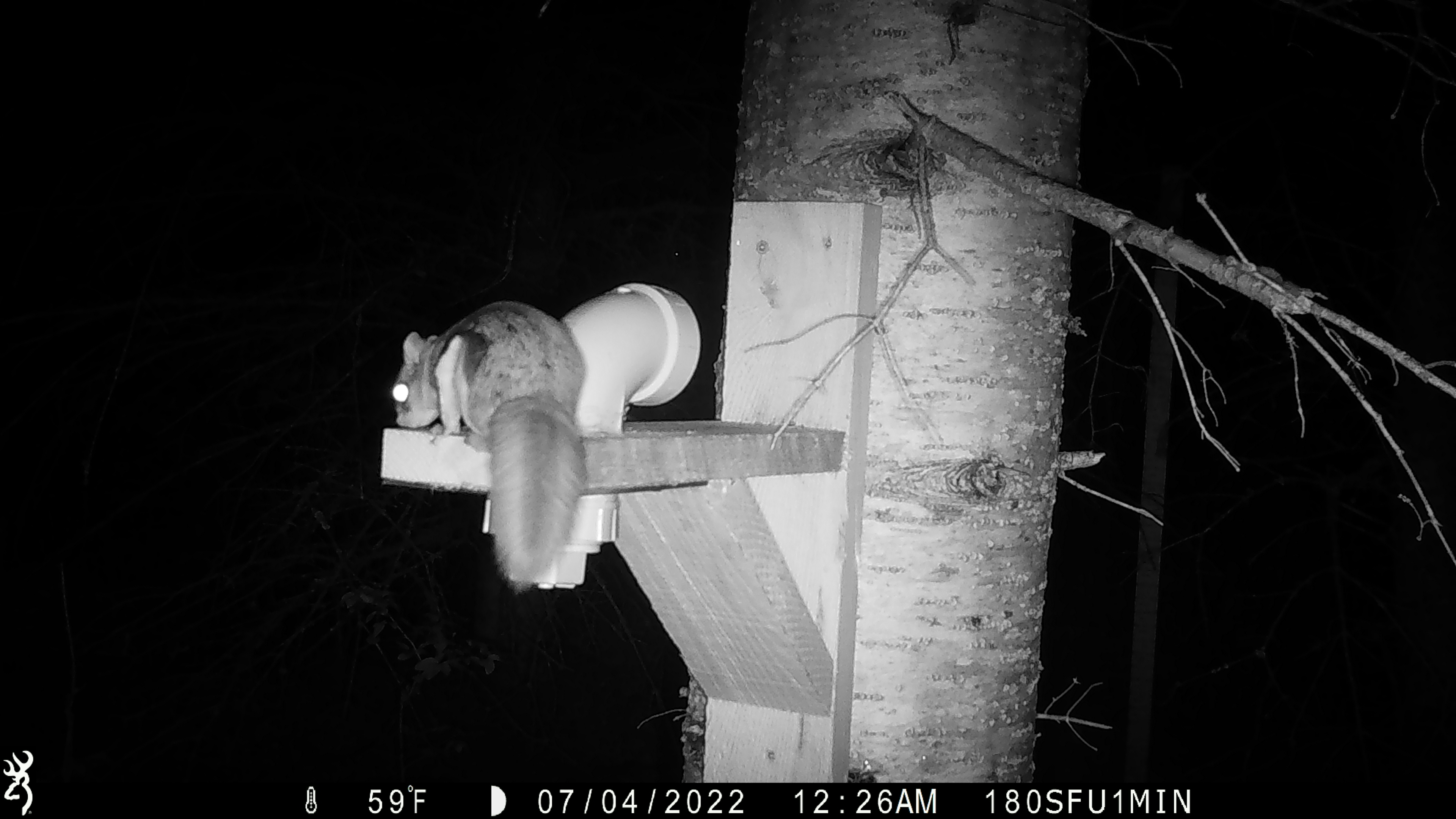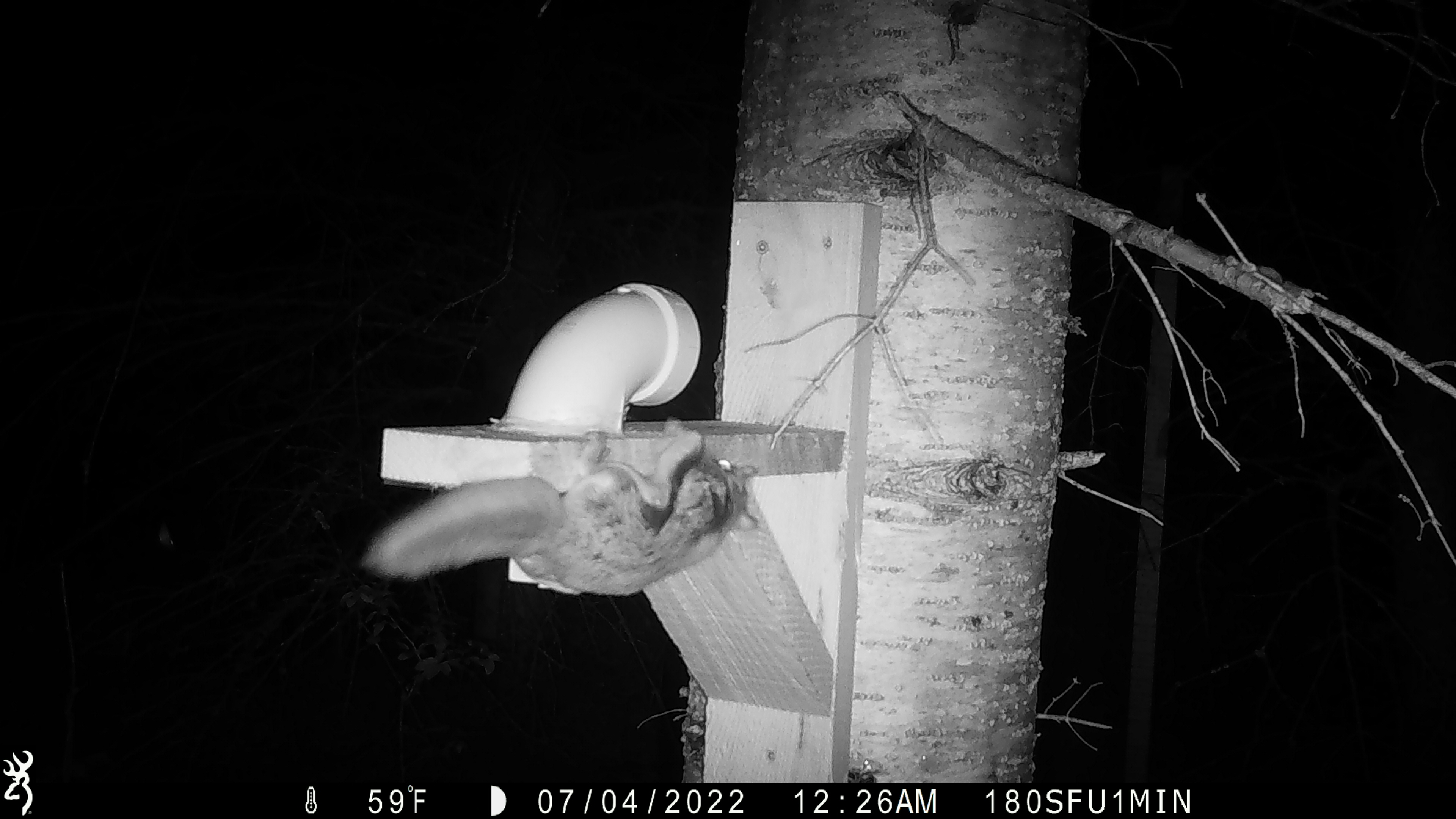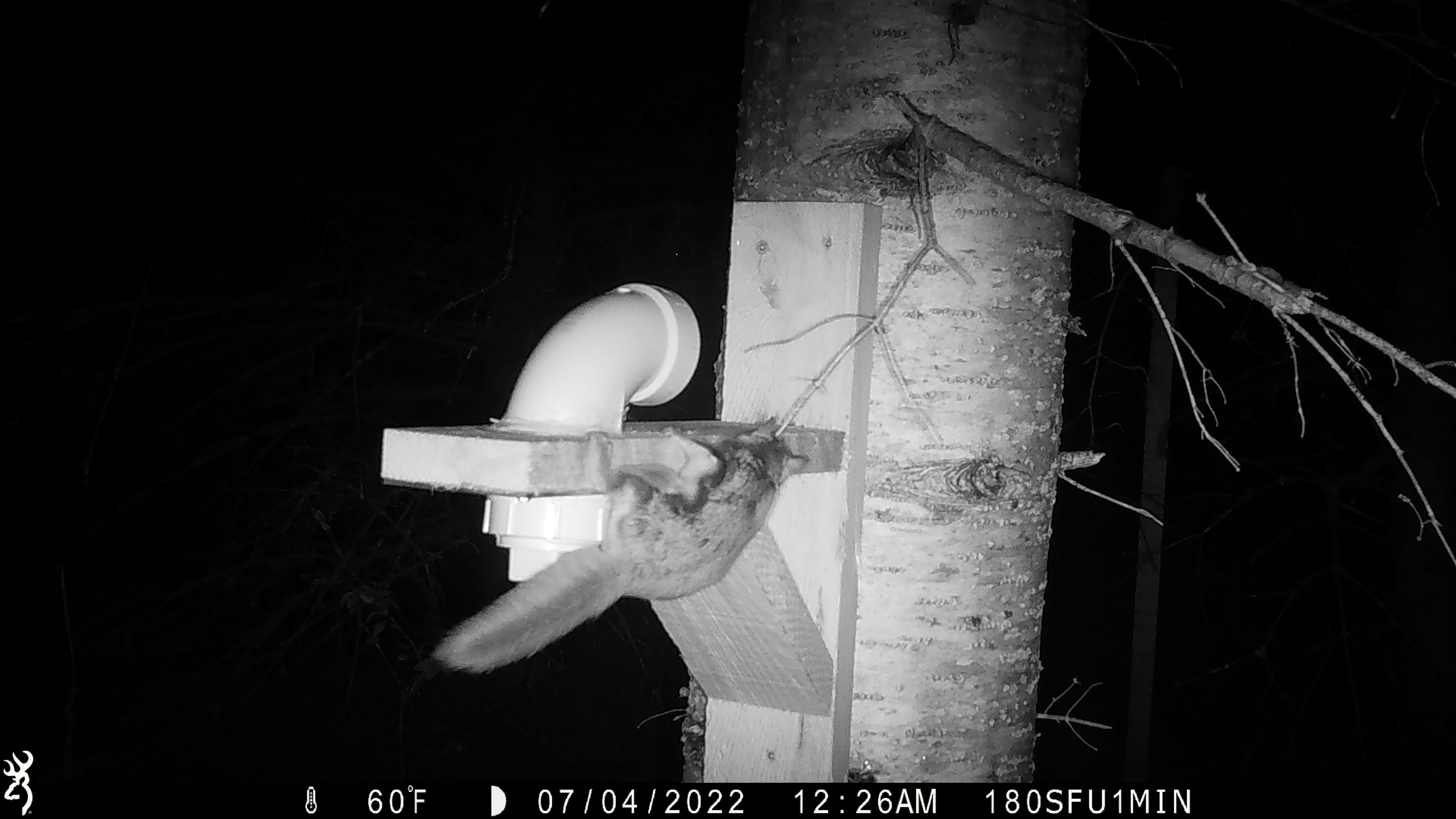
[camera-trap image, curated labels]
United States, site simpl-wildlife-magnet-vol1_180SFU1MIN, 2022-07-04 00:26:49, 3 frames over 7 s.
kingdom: Animalia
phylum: Chordata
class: Mammalia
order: Rodentia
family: Sciuridae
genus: Glaucomys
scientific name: Glaucomys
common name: flying squirrel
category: flying squirrel sp.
Flying squirrel sp. (flying squirrel) (Glaucomys).